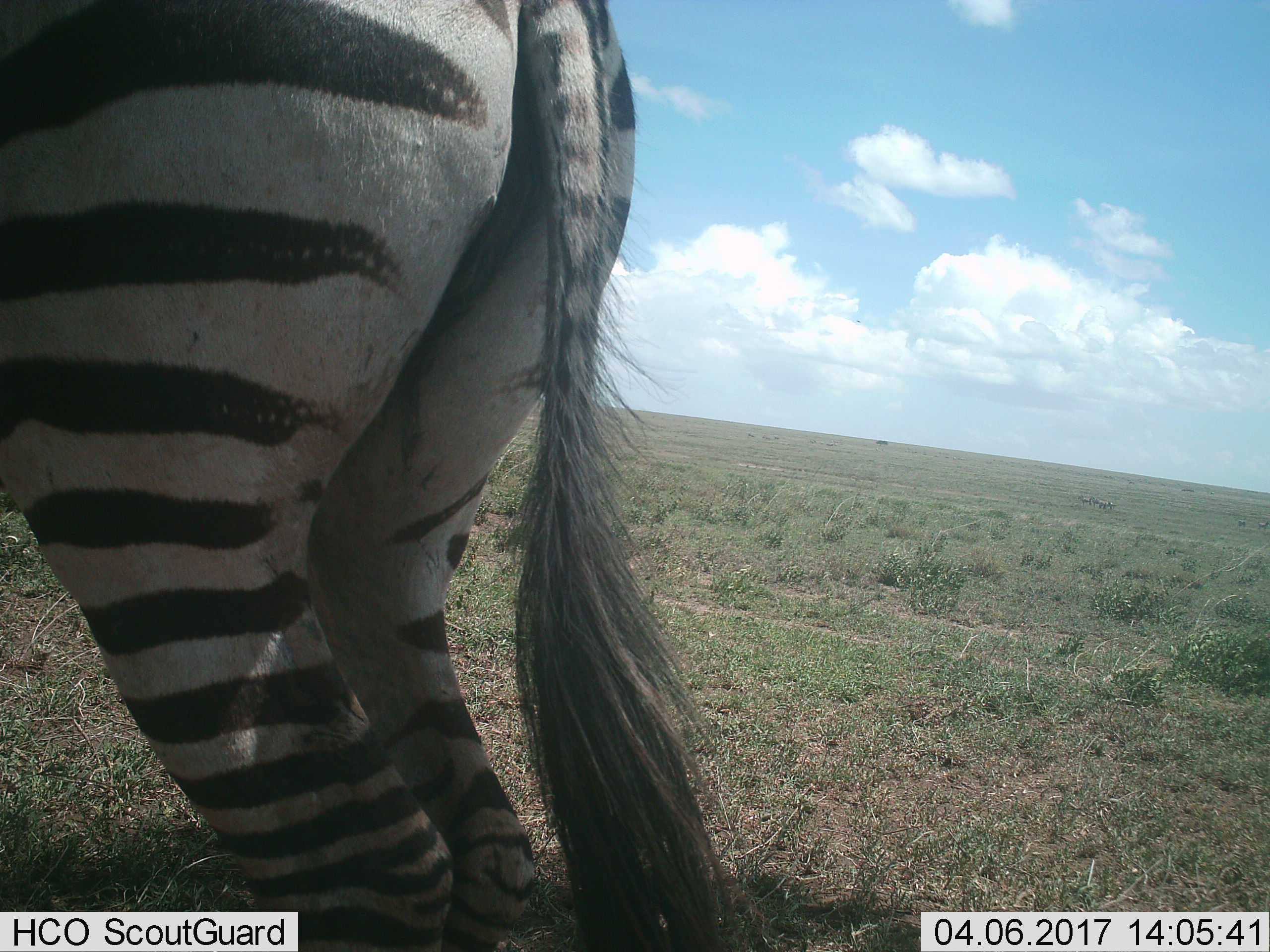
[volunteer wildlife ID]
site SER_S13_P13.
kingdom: Animalia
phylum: Chordata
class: Mammalia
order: Perissodactyla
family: Equidae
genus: Equus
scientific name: Equus quagga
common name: plains zebra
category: zebraplains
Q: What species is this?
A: Zebraplains (plains zebra) (Equus quagga).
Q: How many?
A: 1.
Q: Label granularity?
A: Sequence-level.